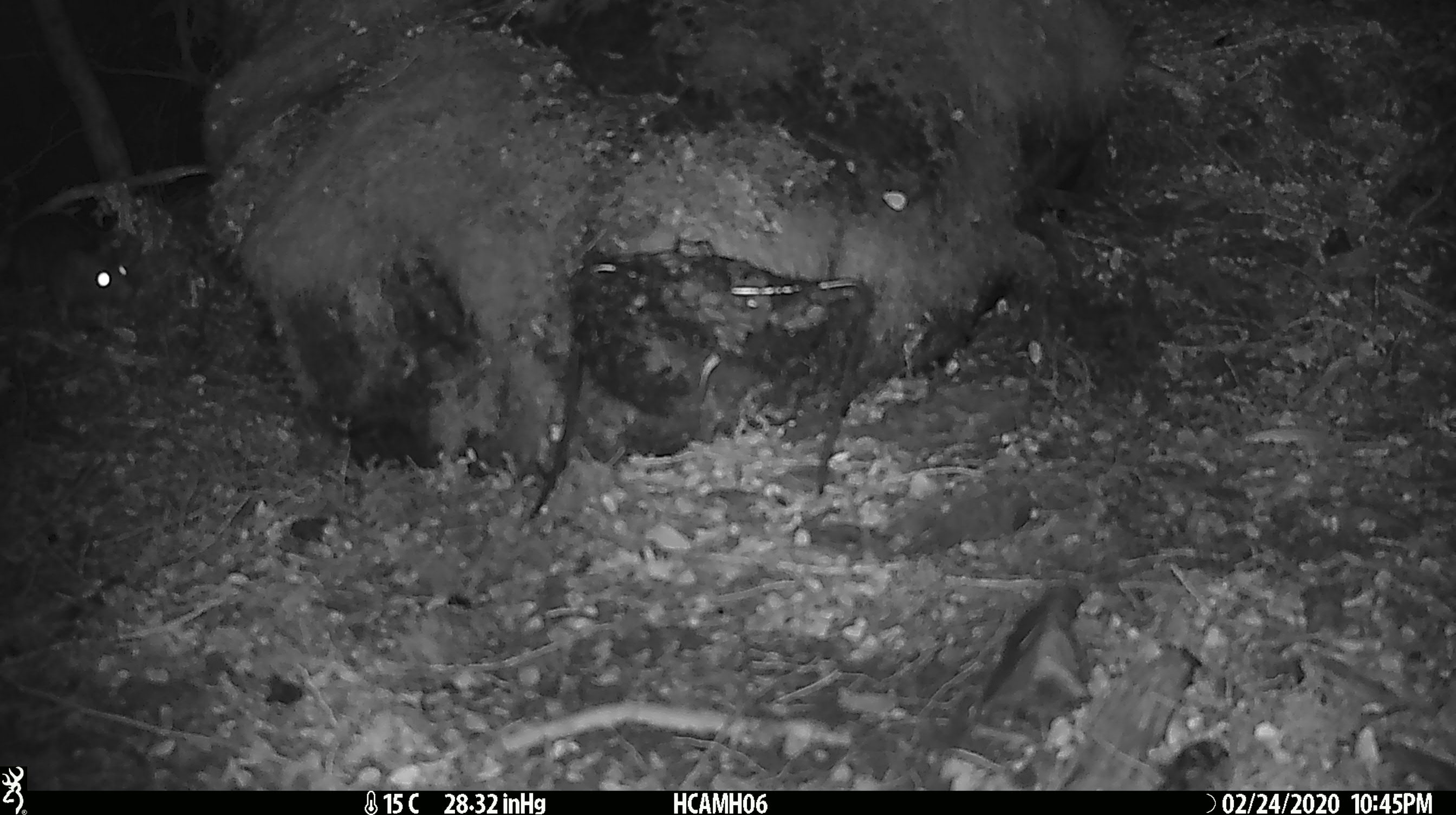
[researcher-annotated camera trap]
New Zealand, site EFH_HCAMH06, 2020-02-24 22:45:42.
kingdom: Animalia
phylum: Chordata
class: Mammalia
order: Rodentia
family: Muridae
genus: Rattus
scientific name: Rattus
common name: rat